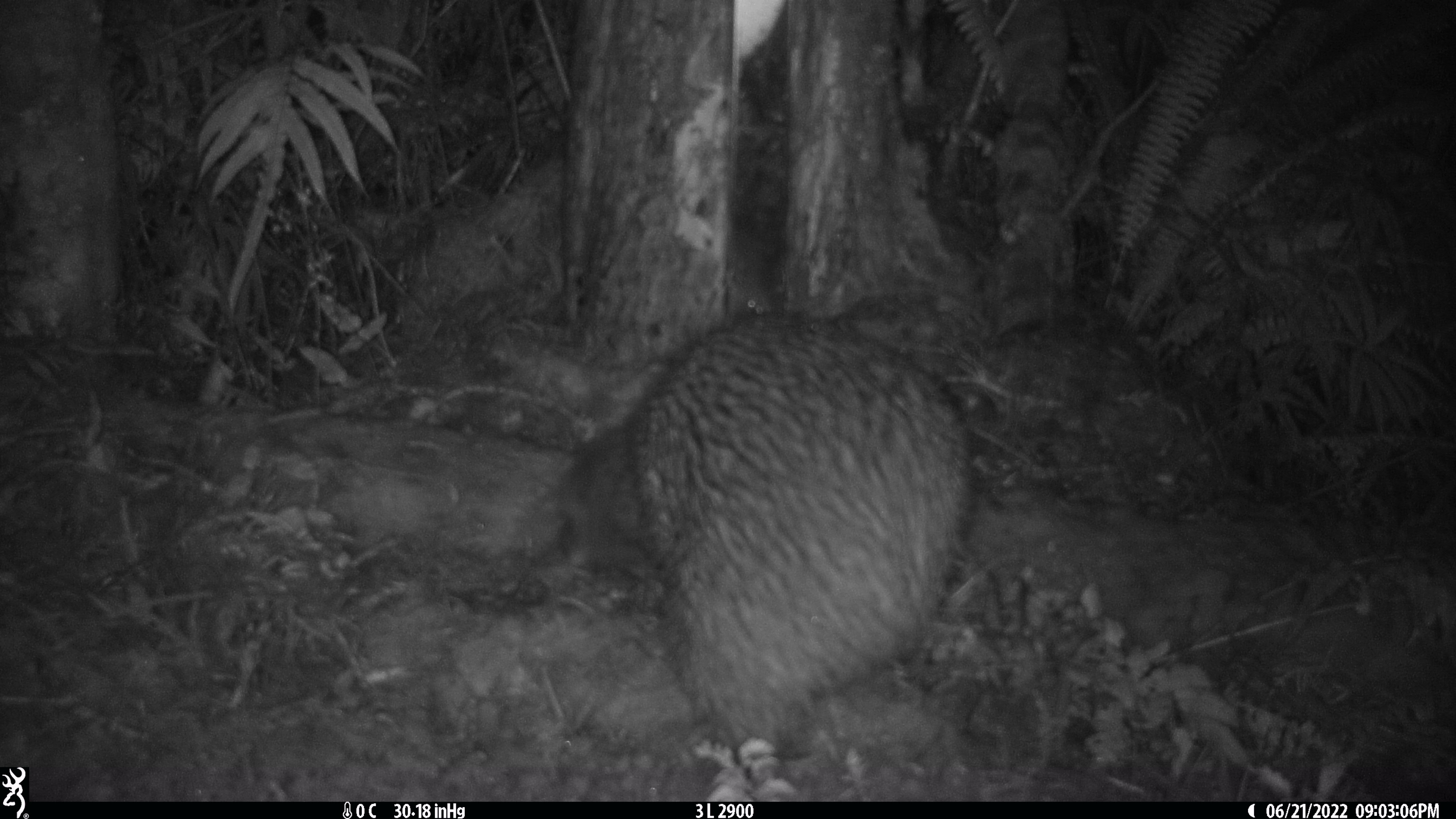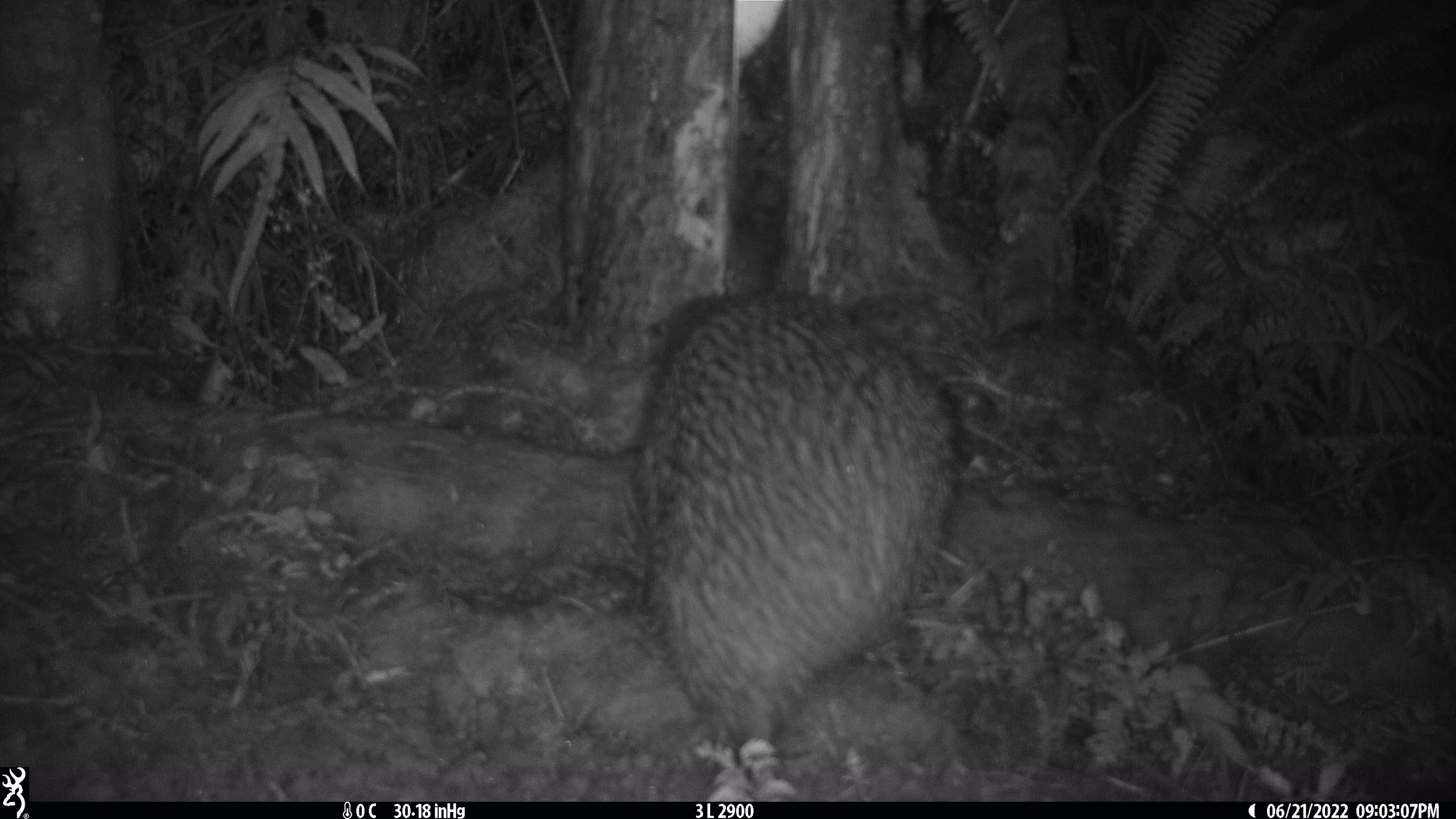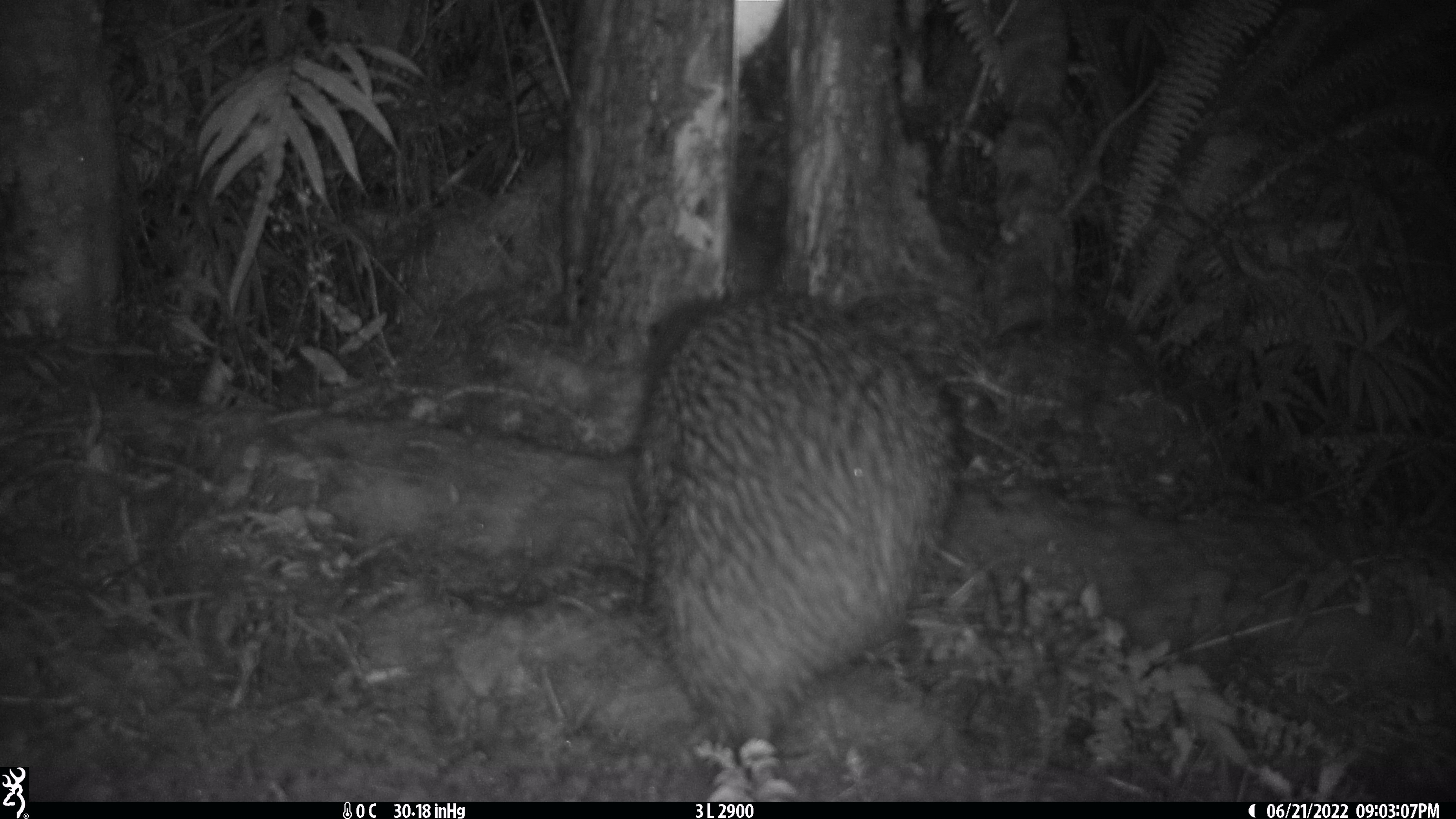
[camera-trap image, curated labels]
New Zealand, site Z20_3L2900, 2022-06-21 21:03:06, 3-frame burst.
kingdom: Animalia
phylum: Chordata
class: Aves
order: Apterygiformes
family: Apterygidae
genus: Apteryx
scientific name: Apteryx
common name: kiwi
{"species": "kiwi (Apteryx)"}